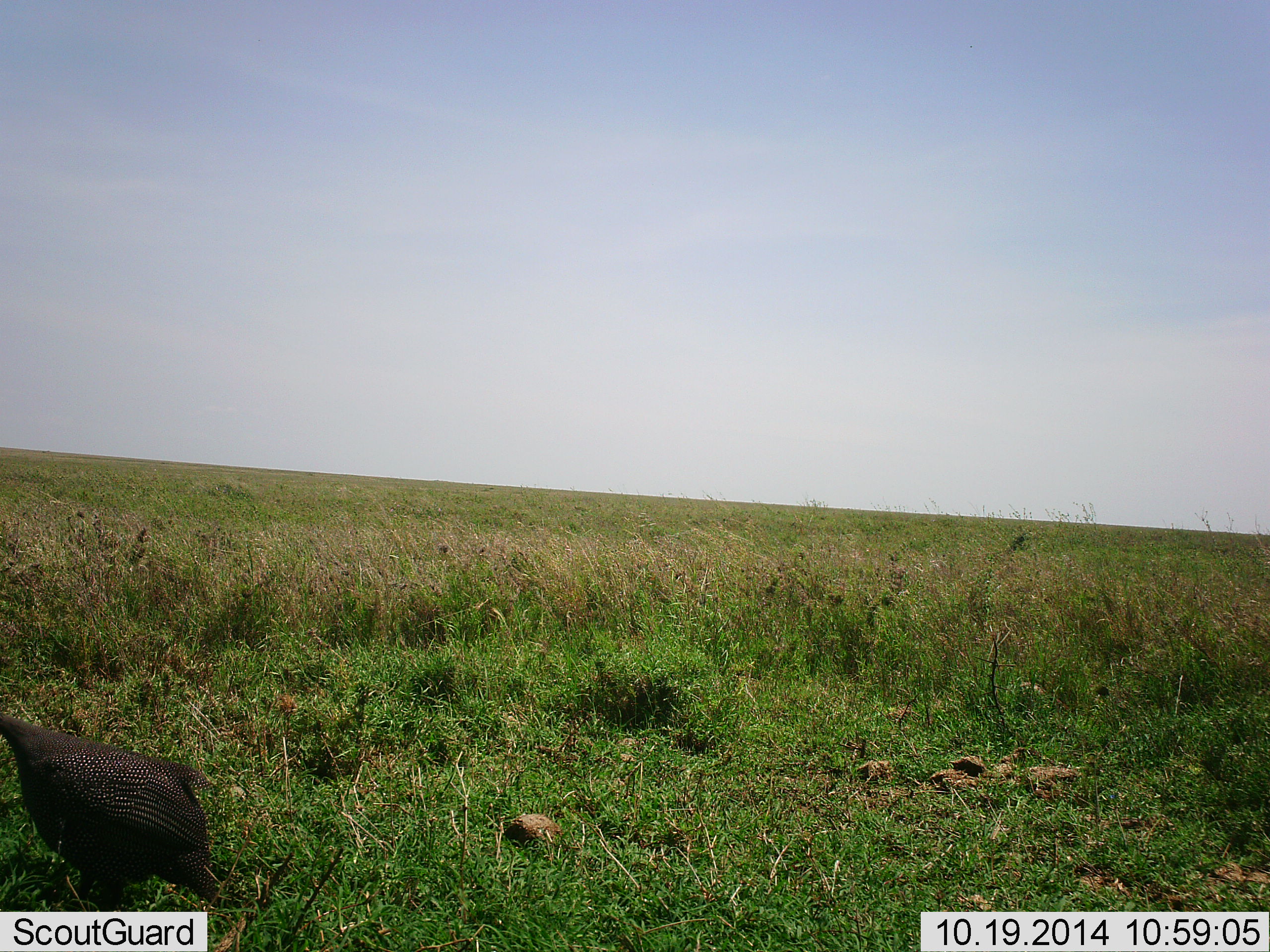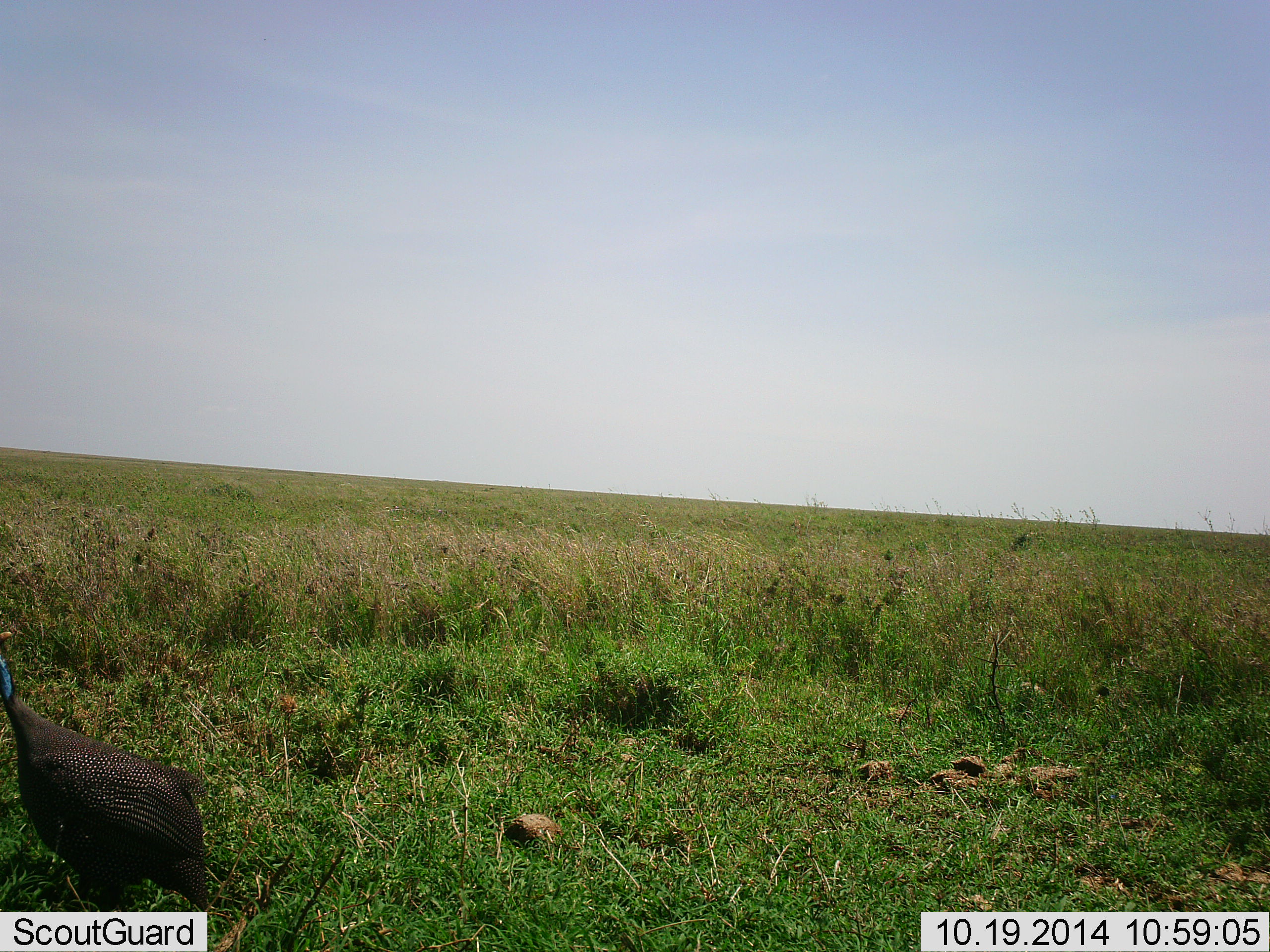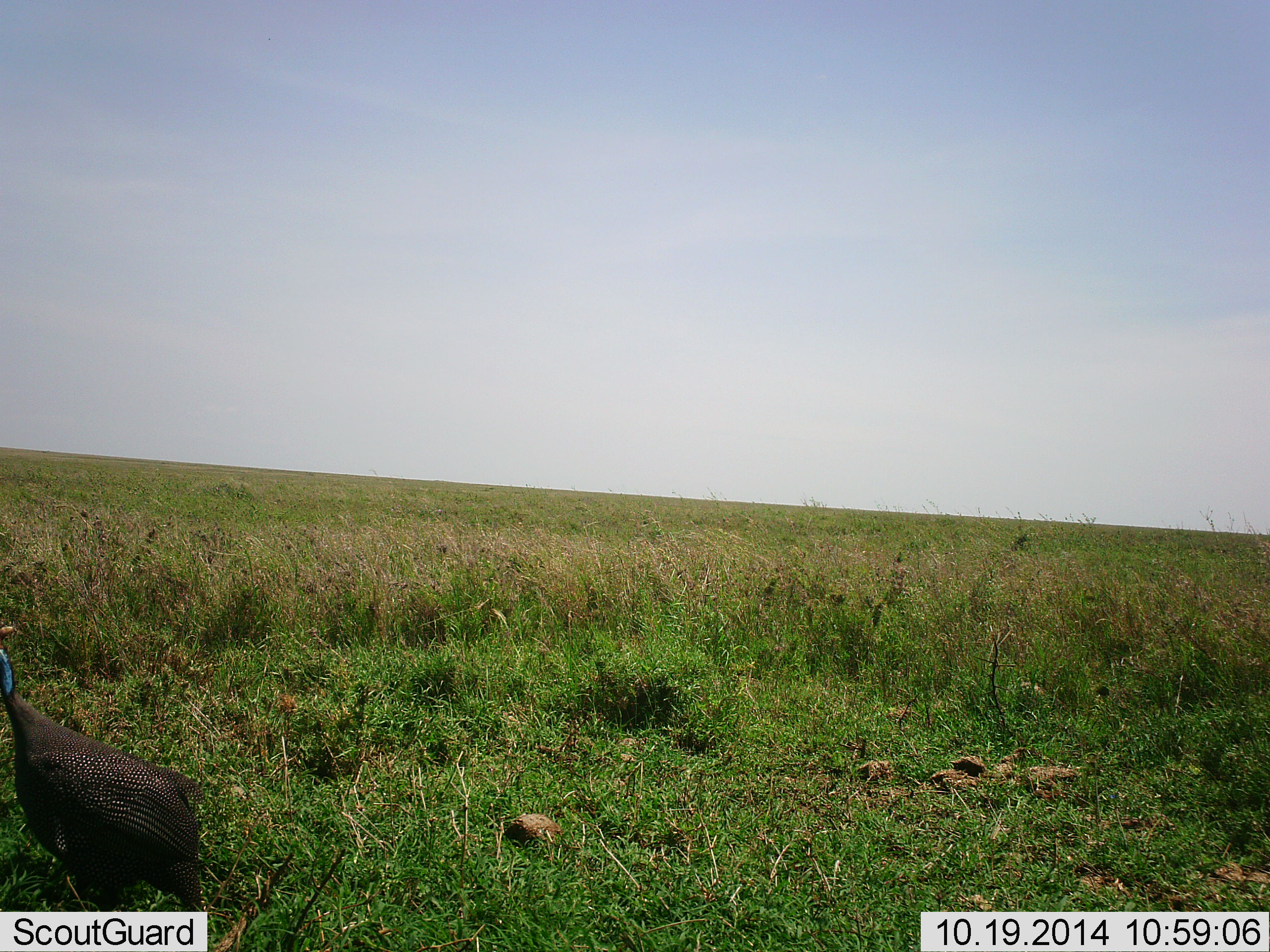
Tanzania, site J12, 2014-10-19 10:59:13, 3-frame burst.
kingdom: Animalia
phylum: Chordata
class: Aves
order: Galliformes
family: Numididae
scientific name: Numididae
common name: guinea fowl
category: guineafowl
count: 1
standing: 60%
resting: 0%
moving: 10%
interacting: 0%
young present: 0%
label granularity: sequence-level